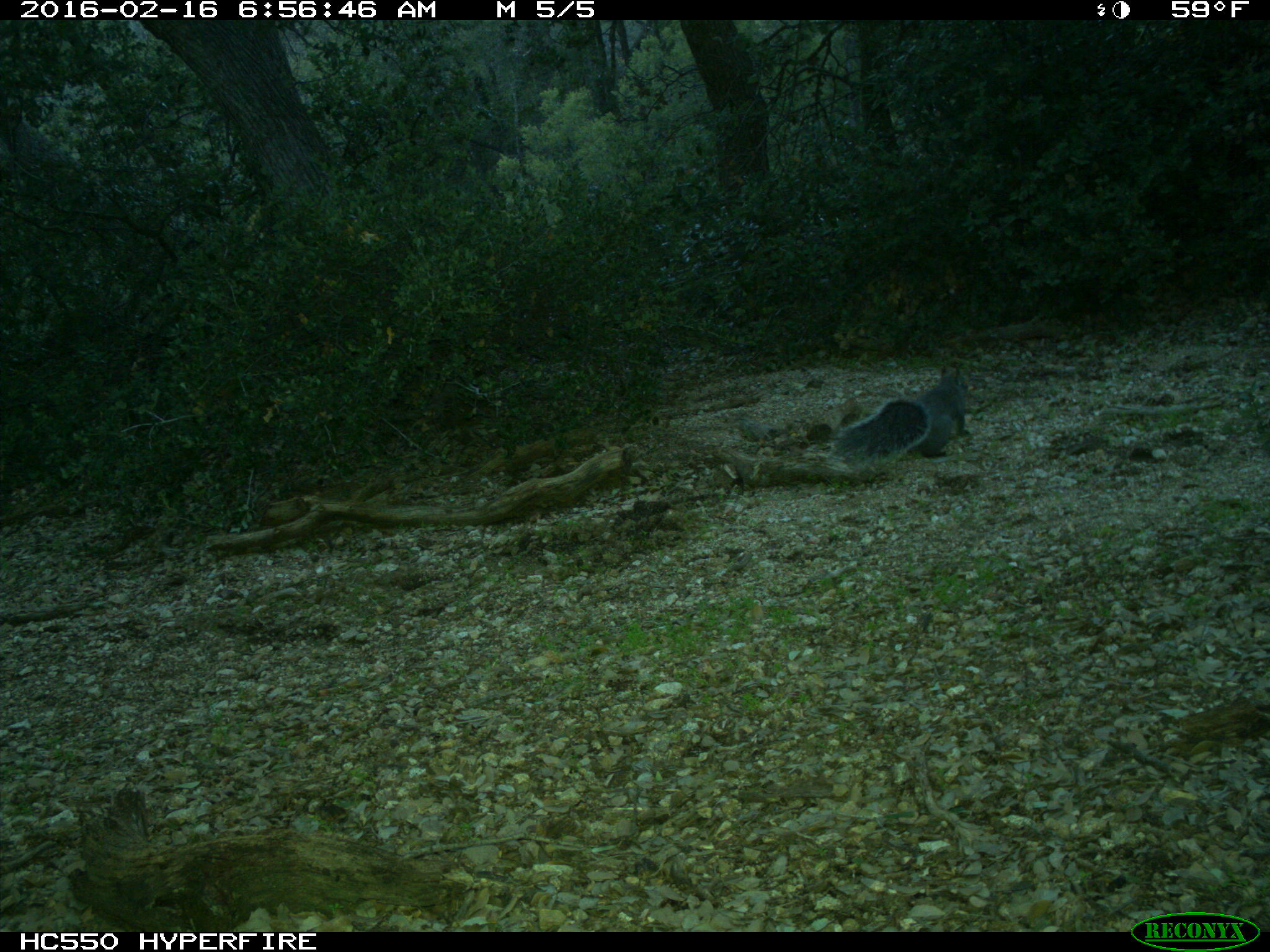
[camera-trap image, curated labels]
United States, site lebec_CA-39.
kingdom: Animalia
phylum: Chordata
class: Mammalia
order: Rodentia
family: Sciuridae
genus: Sciurus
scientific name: Sciurus carolinensis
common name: eastern gray squirrel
Sciurus carolinensis (eastern gray squirrel).